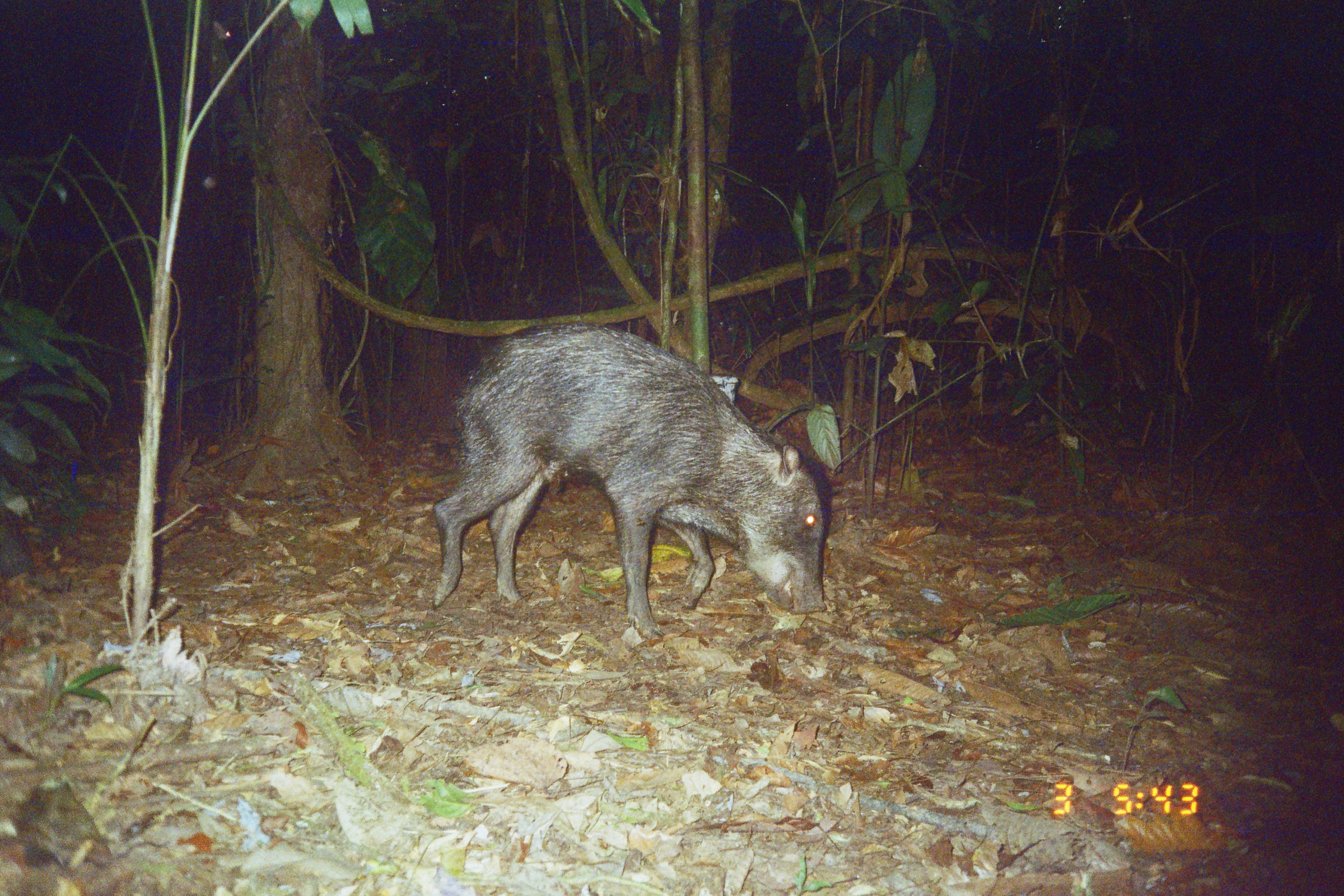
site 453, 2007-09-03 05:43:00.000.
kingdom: Animalia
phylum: Chordata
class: Mammalia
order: Artiodactyla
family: Tayassuidae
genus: Tayassu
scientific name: Tayassu pecari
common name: white-lipped peccary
Tayassu pecari (white-lipped peccary).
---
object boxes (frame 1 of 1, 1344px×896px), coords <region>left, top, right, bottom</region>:
tayassu pecari: <region>430, 321, 828, 642</region>